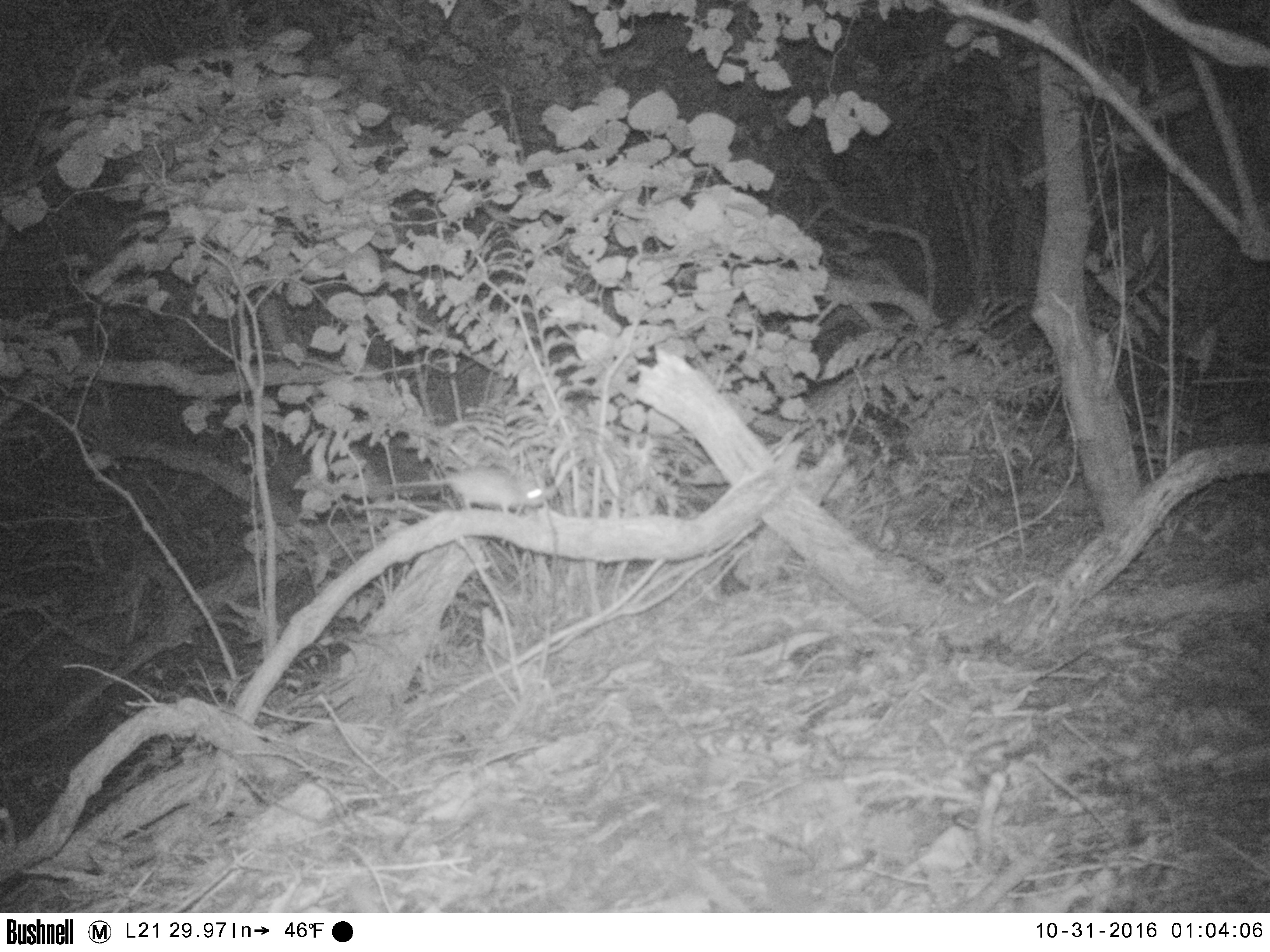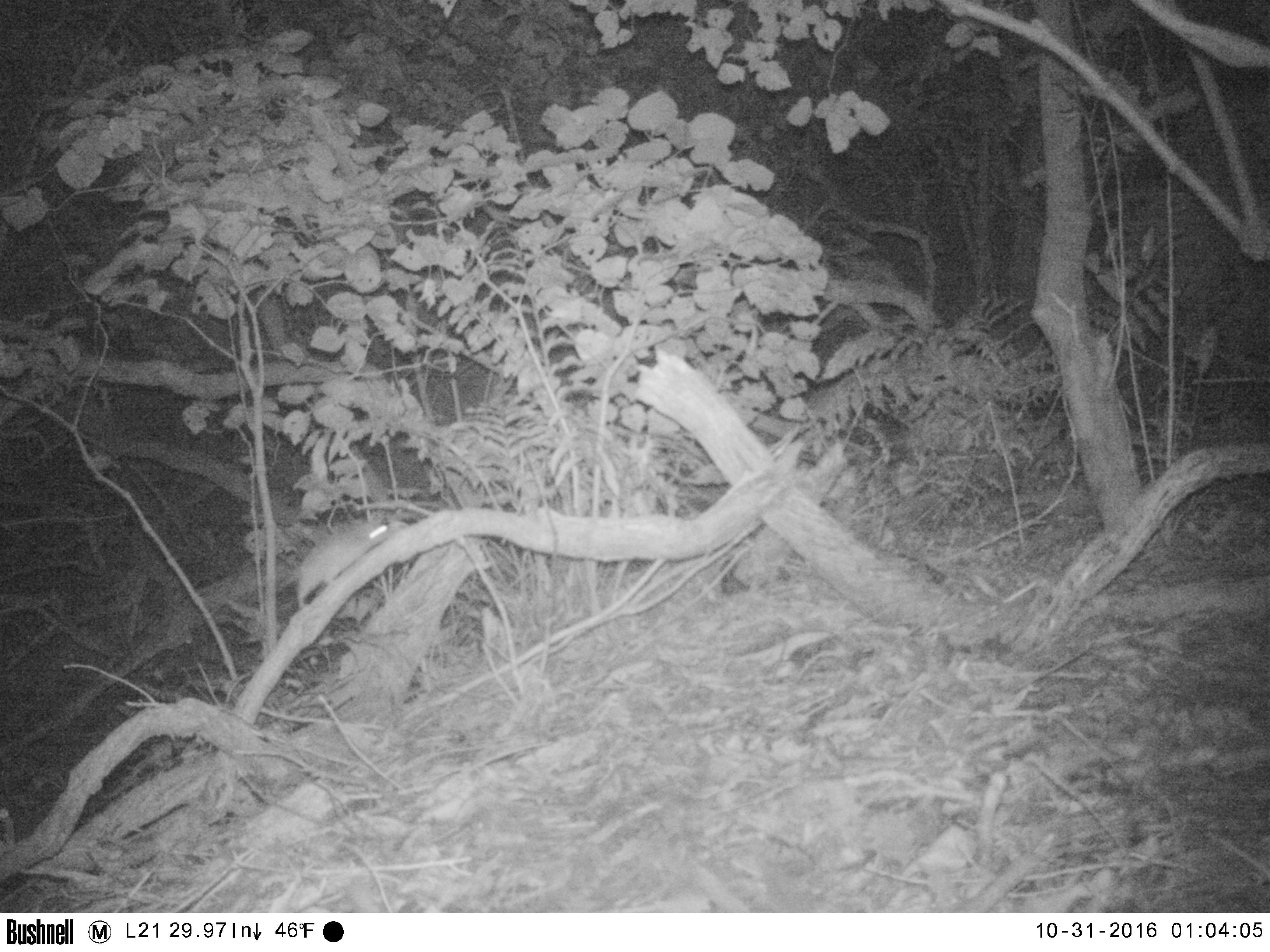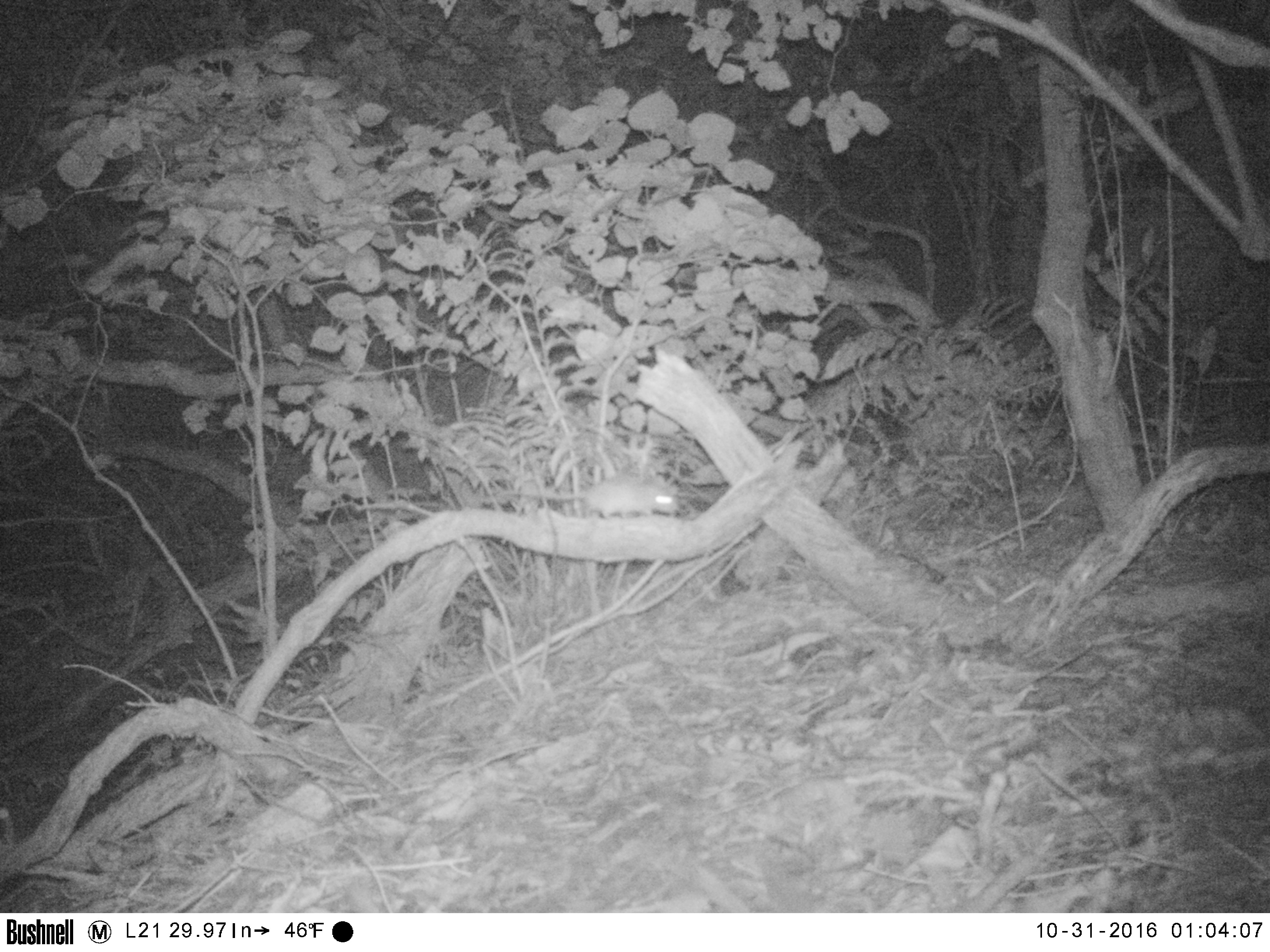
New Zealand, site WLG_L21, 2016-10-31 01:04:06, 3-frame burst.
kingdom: Animalia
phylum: Chordata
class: Mammalia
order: Rodentia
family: Muridae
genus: Rattus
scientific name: Rattus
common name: rat